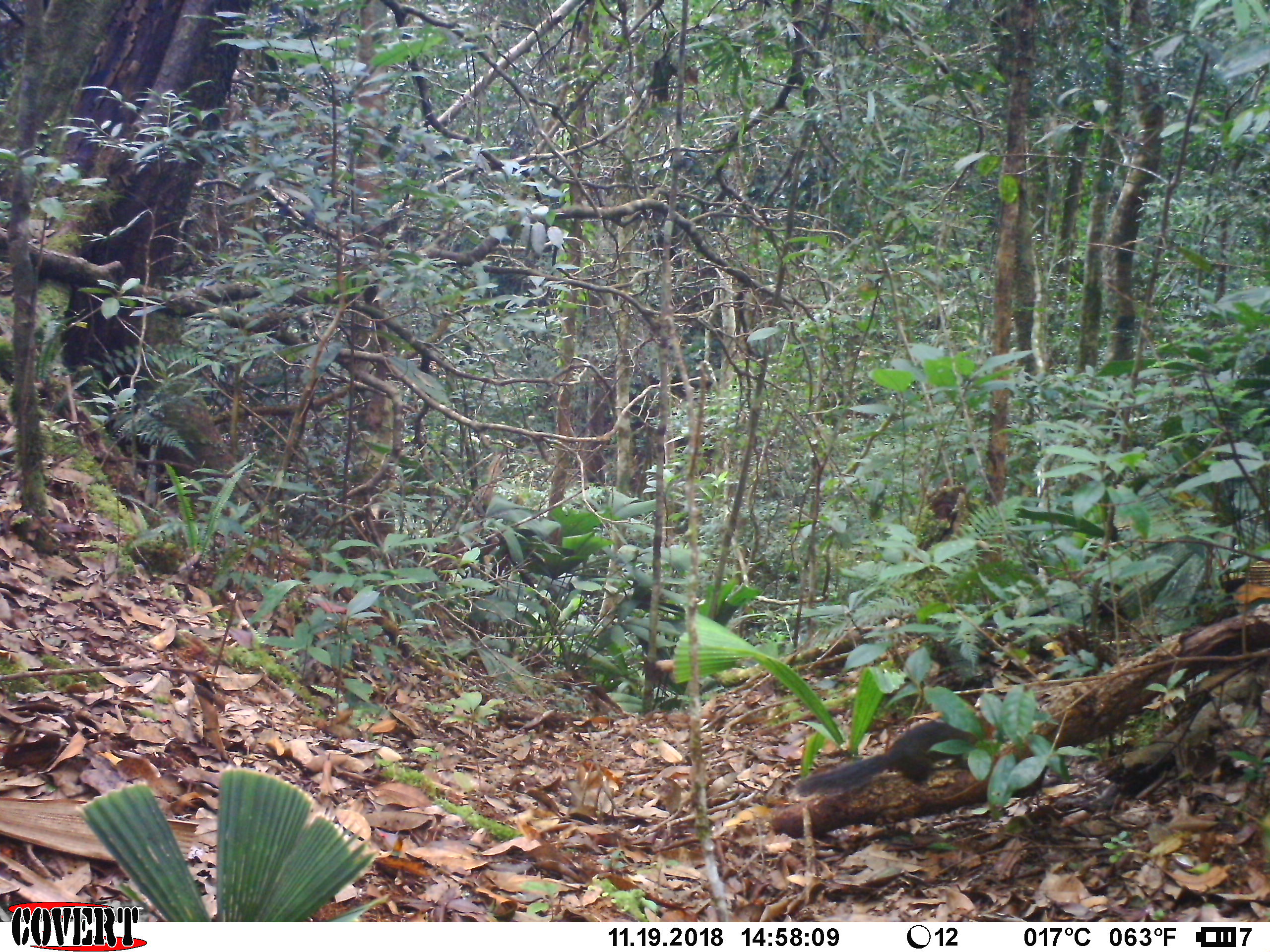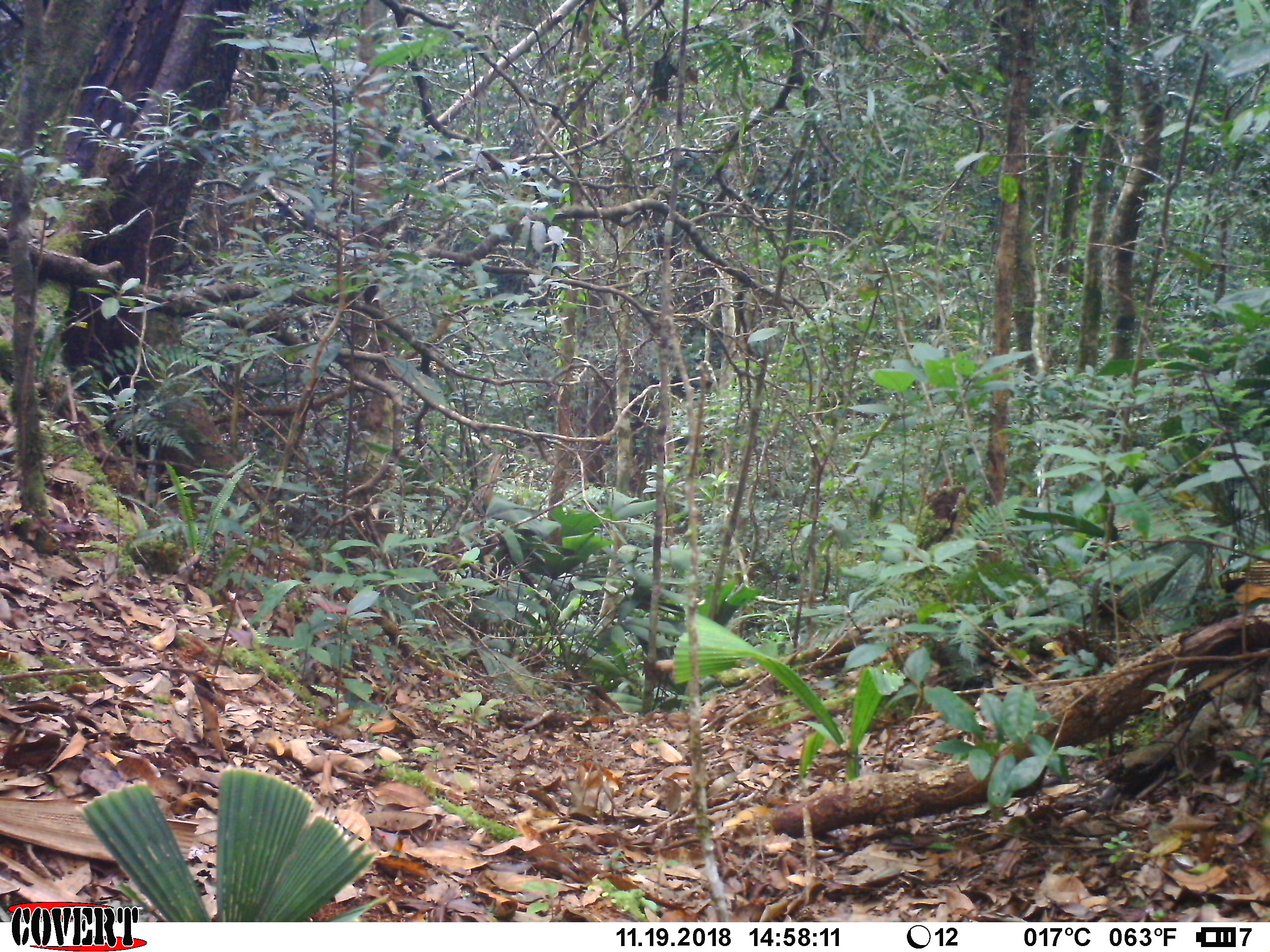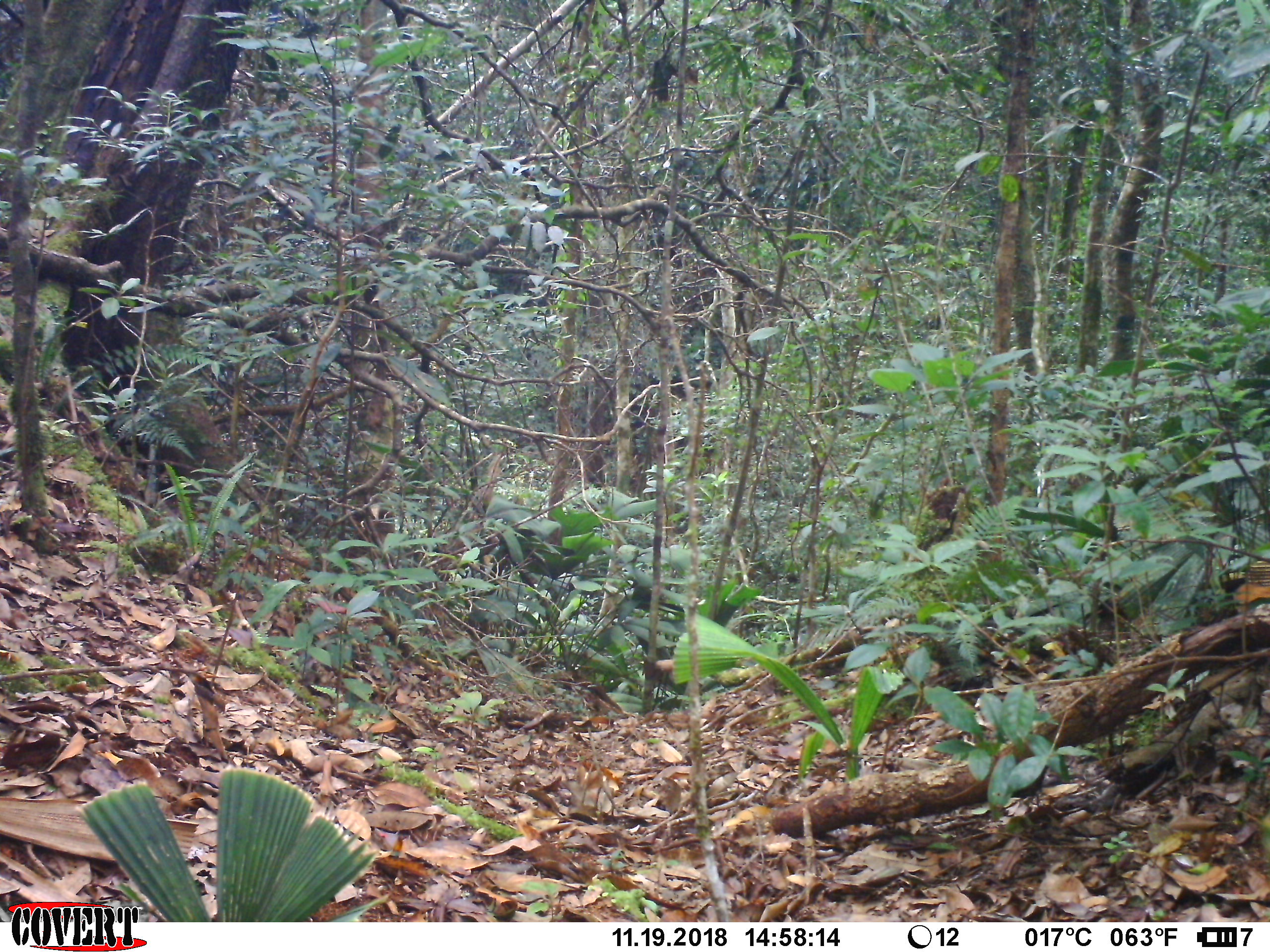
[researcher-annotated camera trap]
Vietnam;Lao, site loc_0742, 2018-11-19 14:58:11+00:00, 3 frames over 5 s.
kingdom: Animalia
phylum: Chordata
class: Mammalia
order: Rodentia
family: Sciuridae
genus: Dremomys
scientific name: Dremomys rufigenis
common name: red-cheeked squirrel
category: red cheeked squirrel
Red cheeked squirrel (red-cheeked squirrel) (Dremomys rufigenis). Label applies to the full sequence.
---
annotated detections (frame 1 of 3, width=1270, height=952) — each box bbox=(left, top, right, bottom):
red cheeked squirrel: bbox=(794, 719, 1010, 798)